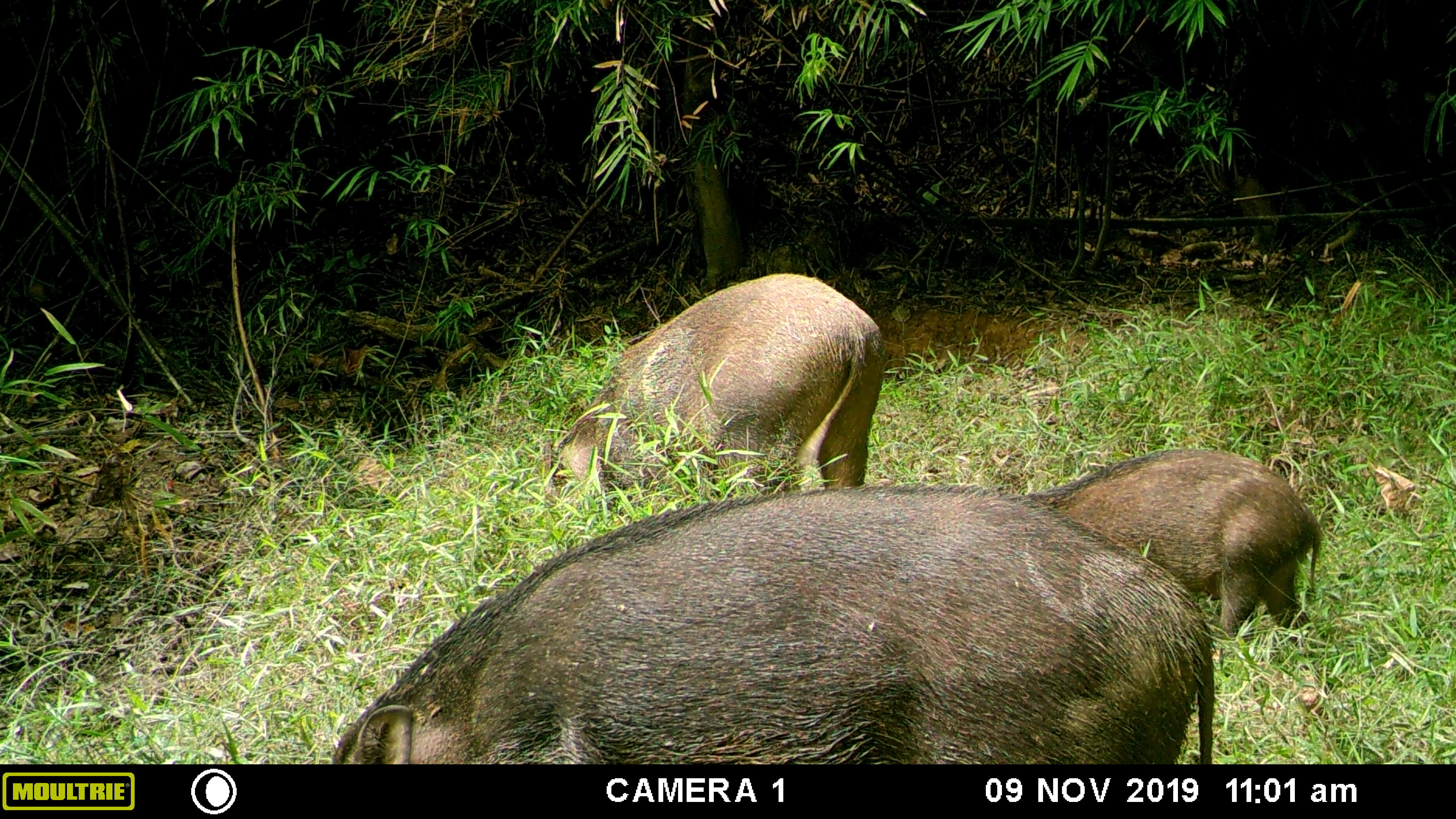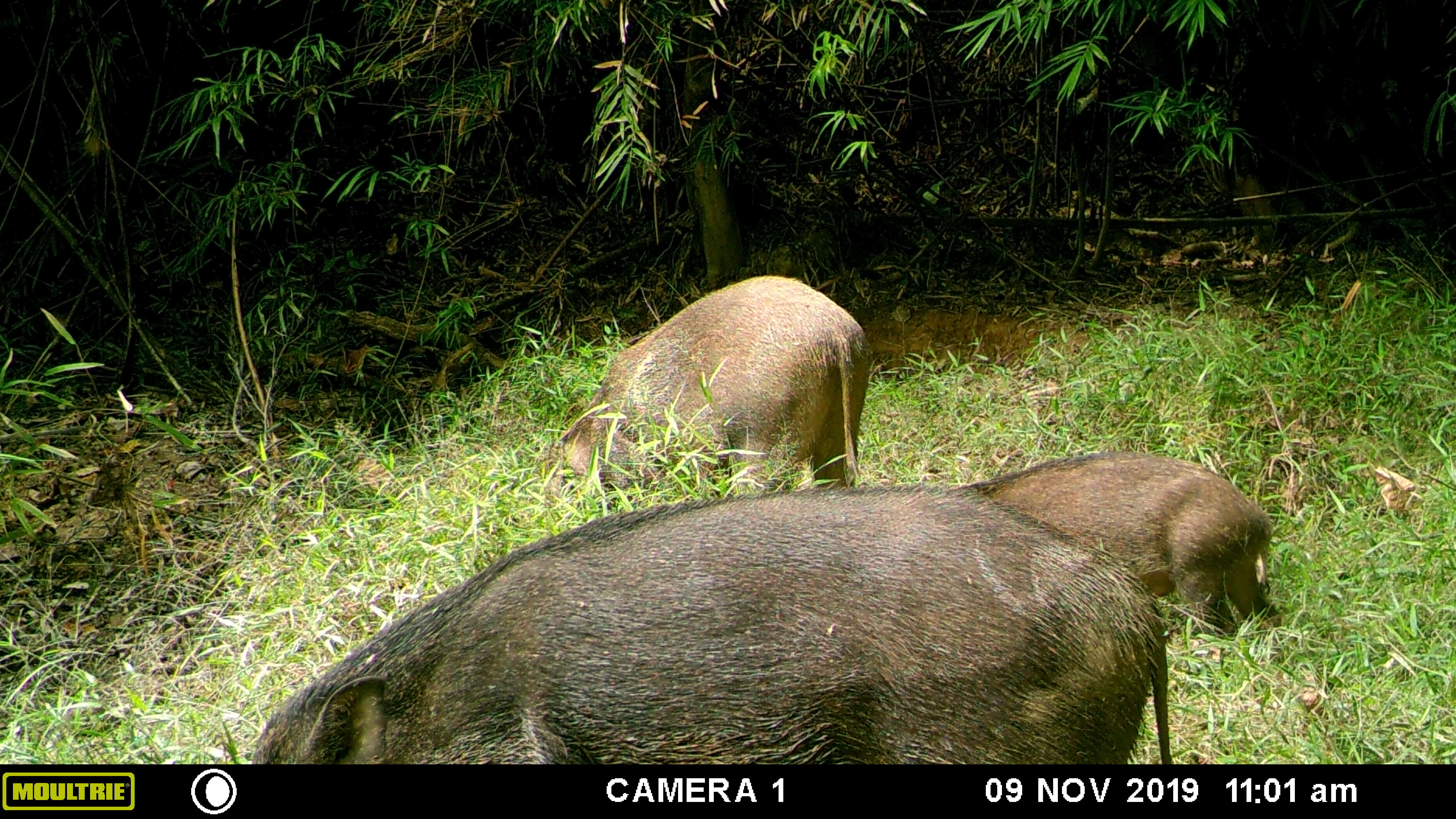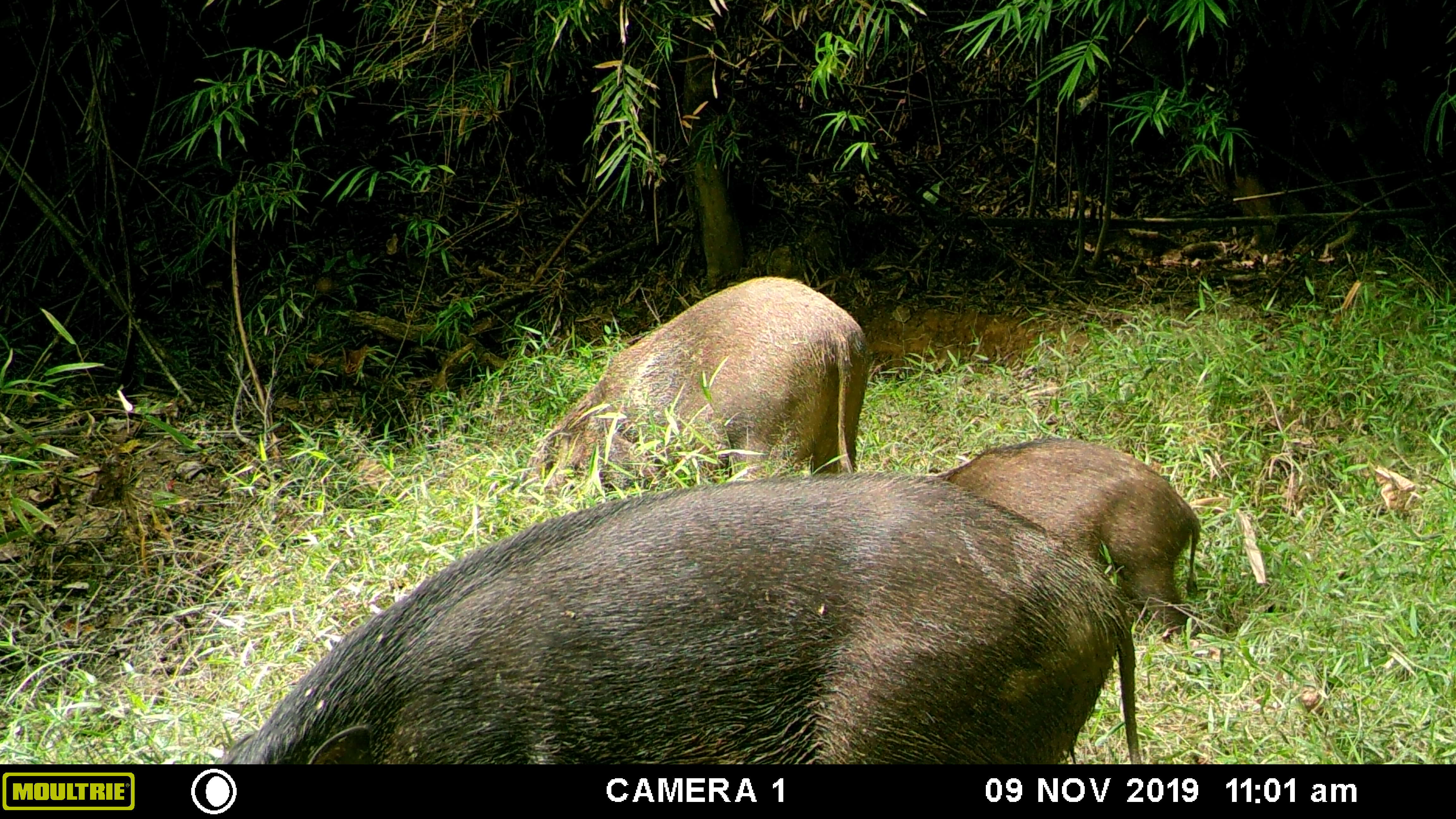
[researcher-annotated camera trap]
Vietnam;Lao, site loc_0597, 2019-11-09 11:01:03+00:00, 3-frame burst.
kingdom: Animalia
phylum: Chordata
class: Mammalia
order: Artiodactyla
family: Suidae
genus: Sus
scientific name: Sus scrofa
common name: eurasian wild pig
Eurasian wild pig (Sus scrofa). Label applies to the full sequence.